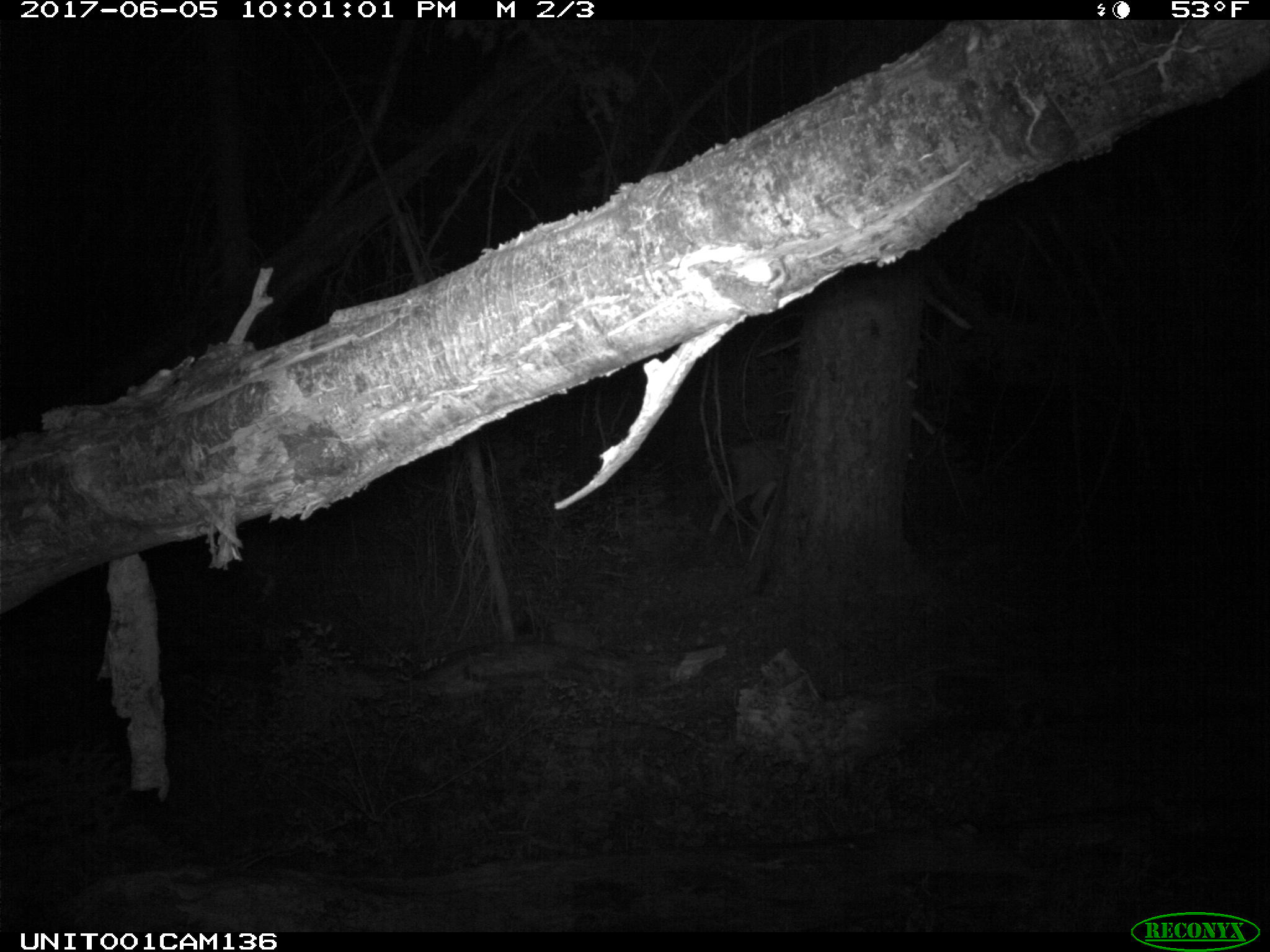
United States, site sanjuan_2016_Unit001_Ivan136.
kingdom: Animalia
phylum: Chordata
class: Mammalia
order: Artiodactyla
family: Cervidae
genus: Odocoileus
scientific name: Odocoileus hemionus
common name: mule deer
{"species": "Odocoileus hemionus (mule deer)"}